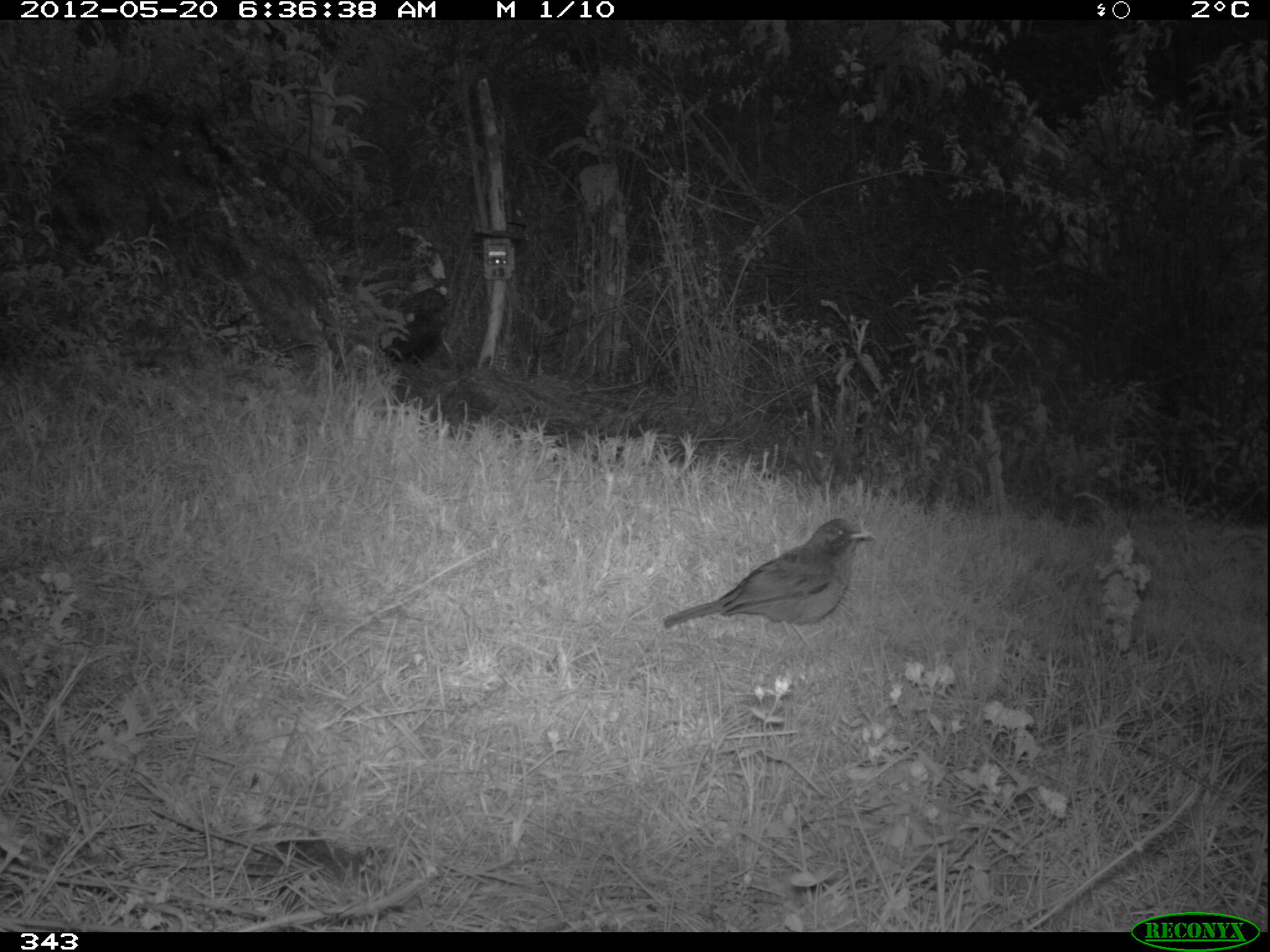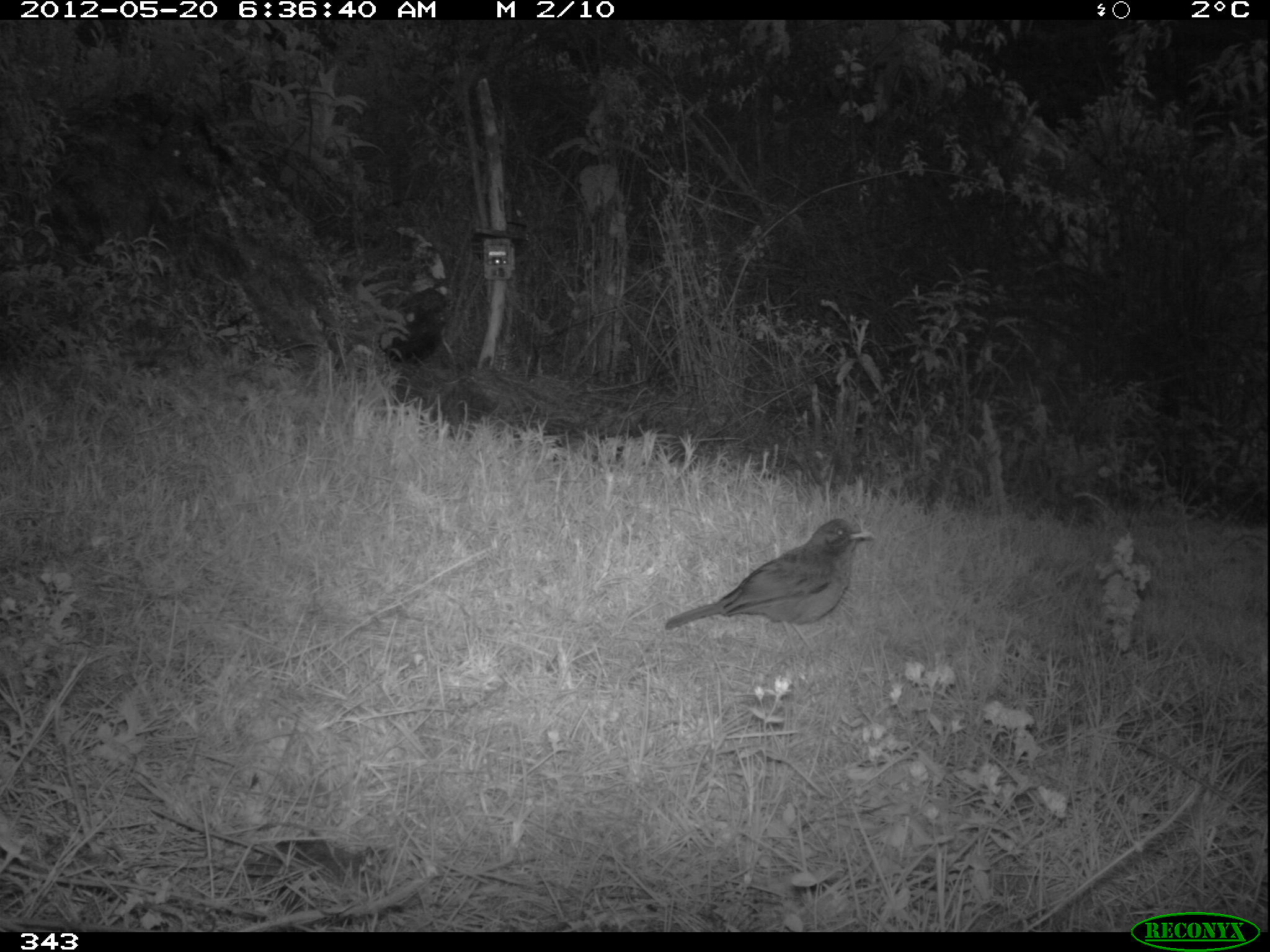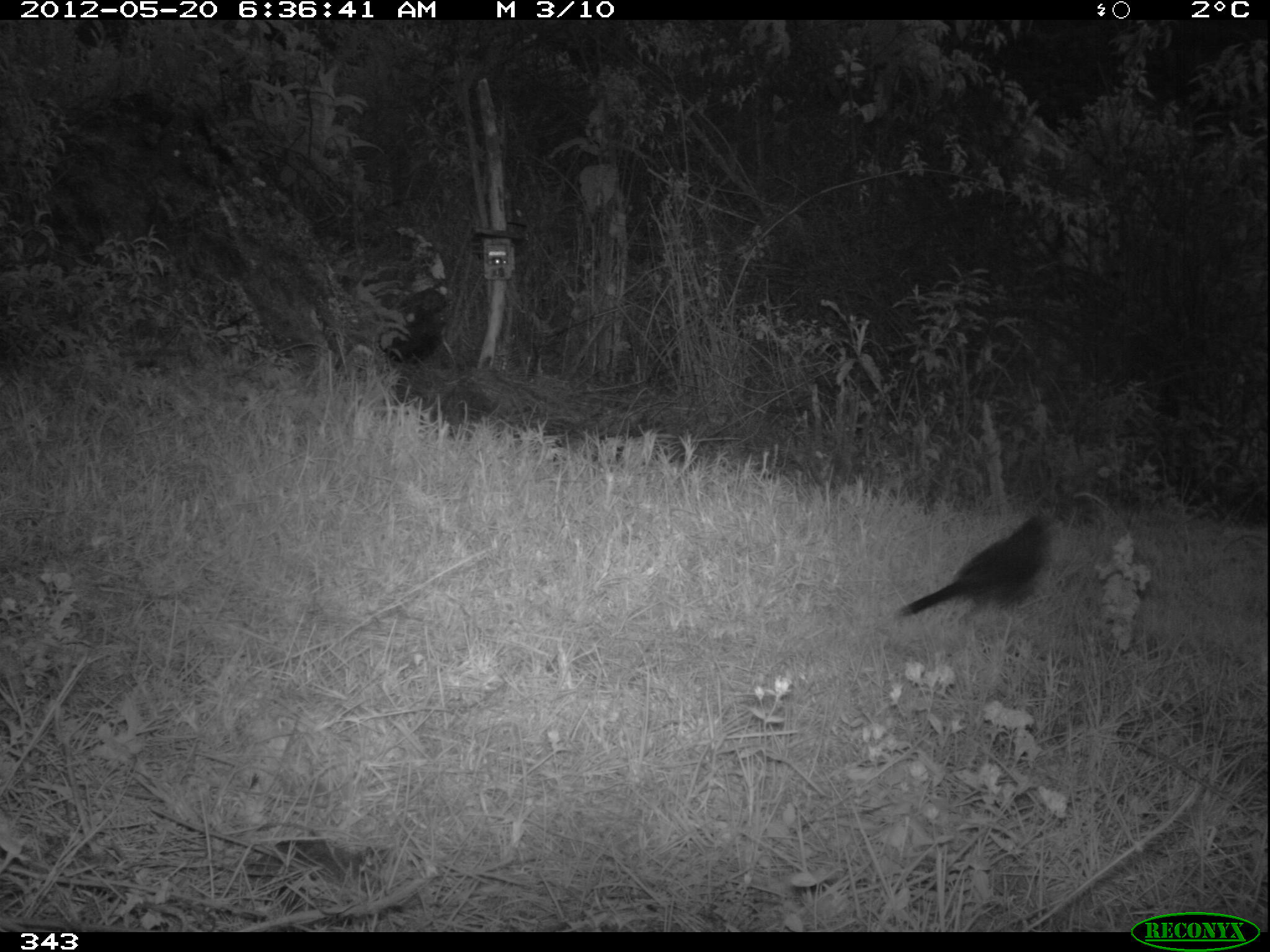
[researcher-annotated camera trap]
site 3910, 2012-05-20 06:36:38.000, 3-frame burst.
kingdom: Animalia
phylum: Chordata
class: Aves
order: Passeriformes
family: Turdidae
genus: Turdus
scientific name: Turdus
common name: true thrushes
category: turdus sp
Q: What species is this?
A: Turdus sp (true thrushes) (Turdus).